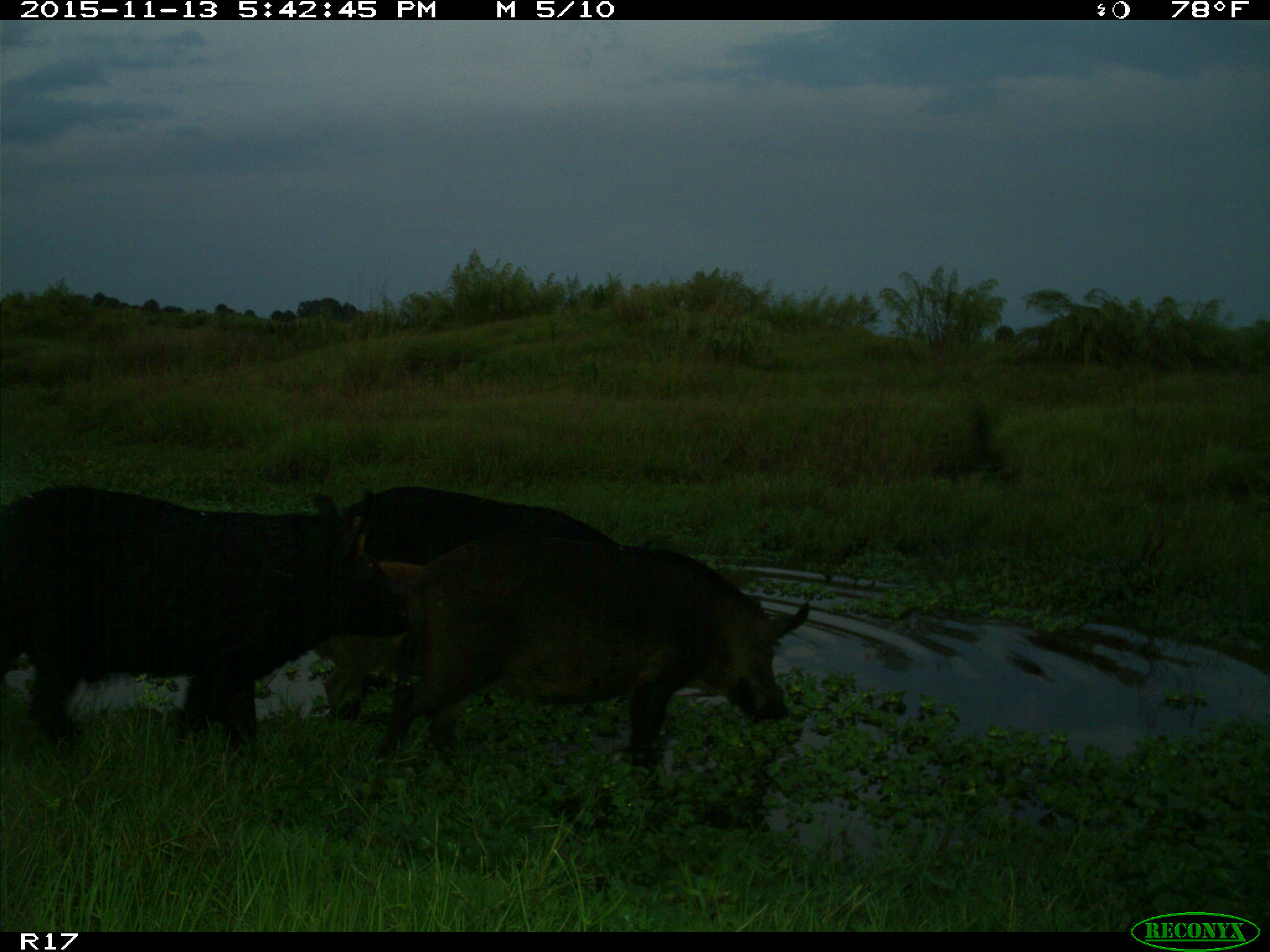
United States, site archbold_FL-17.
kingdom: Animalia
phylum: Chordata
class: Mammalia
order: Artiodactyla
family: Suidae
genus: Sus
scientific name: Sus scrofa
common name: wild boar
Sus scrofa (wild boar).